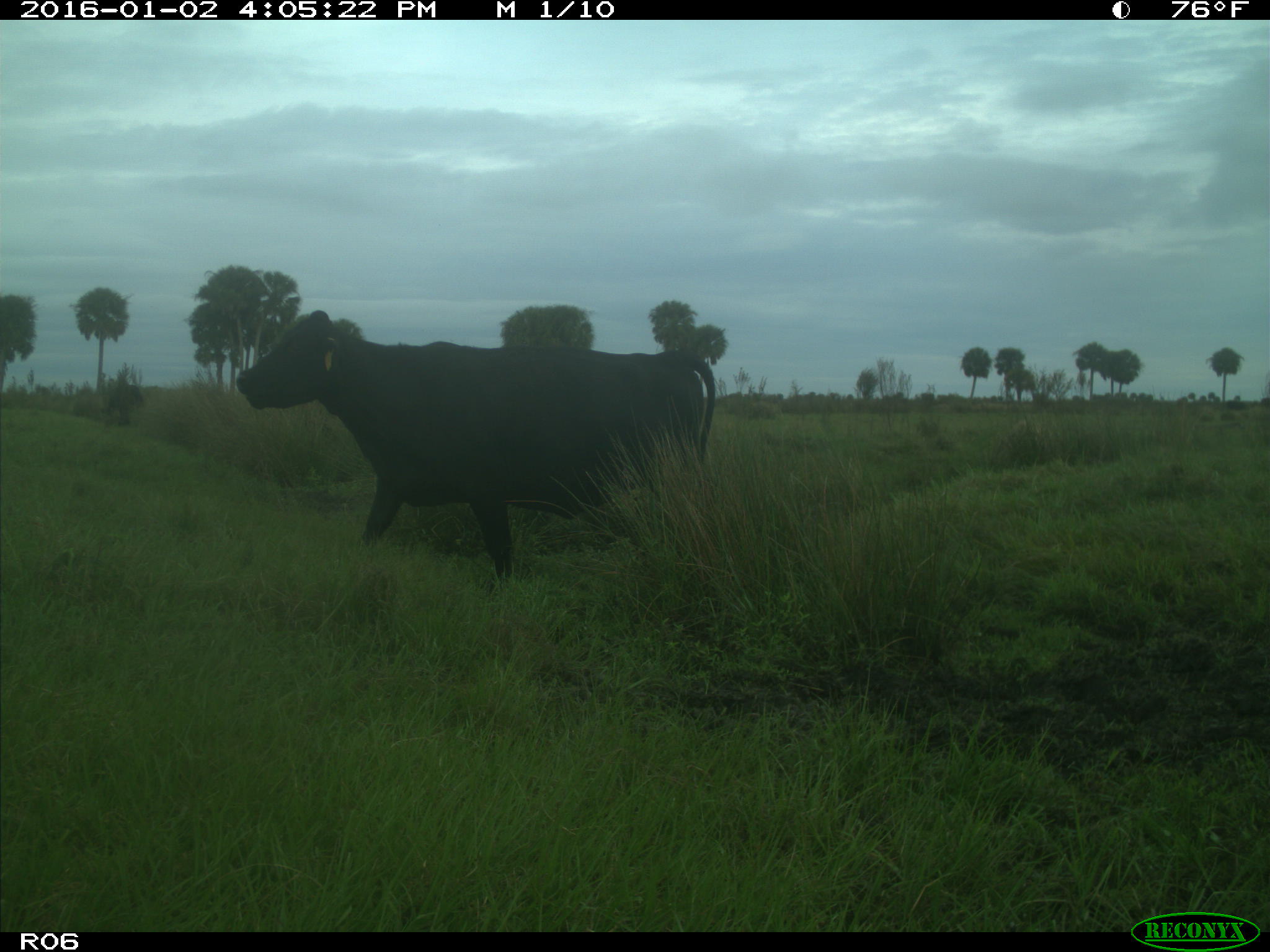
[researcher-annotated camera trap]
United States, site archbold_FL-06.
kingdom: Animalia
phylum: Chordata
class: Mammalia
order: Artiodactyla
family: Bovidae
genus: Bos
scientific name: Bos taurus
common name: domestic cow